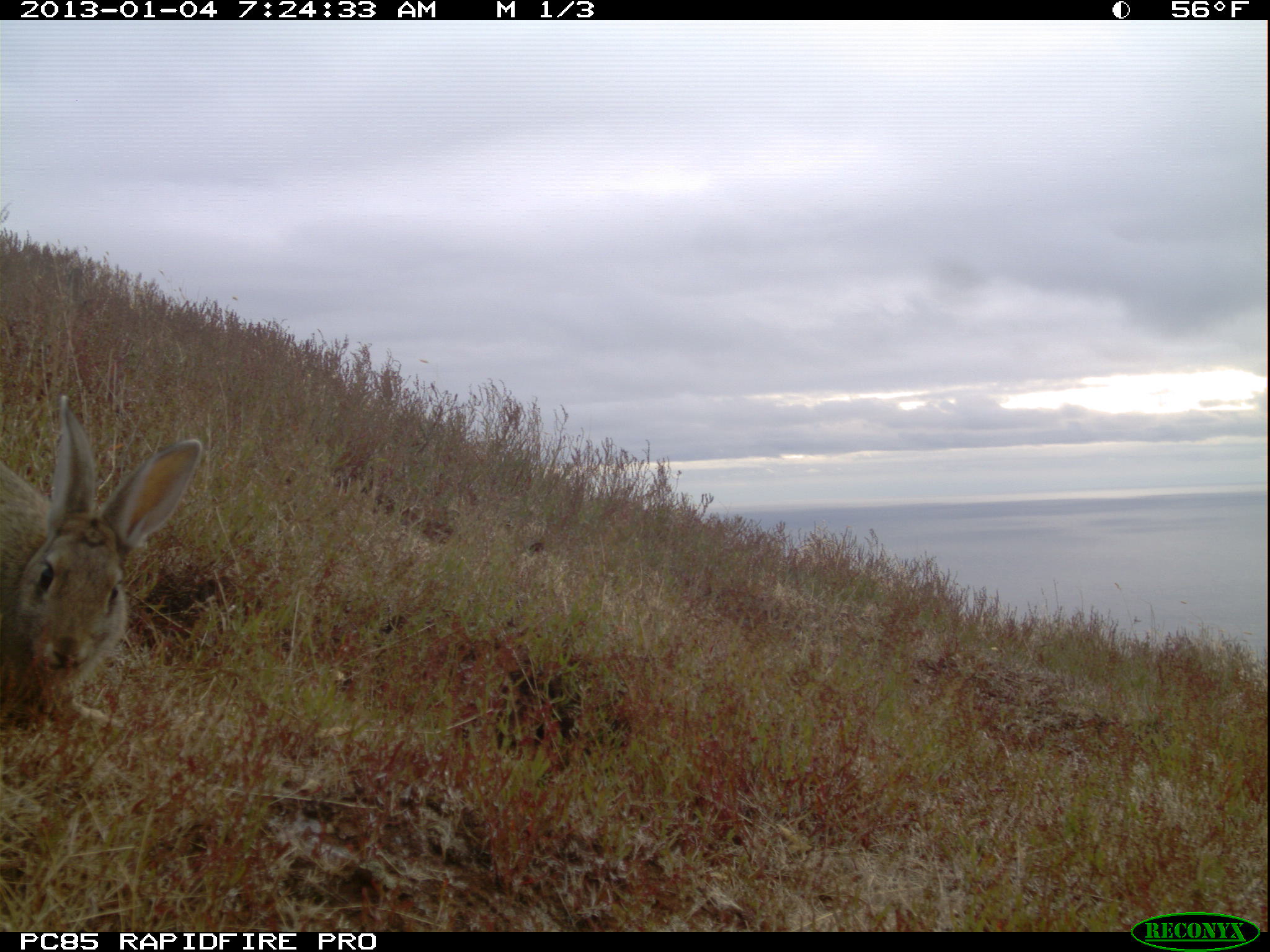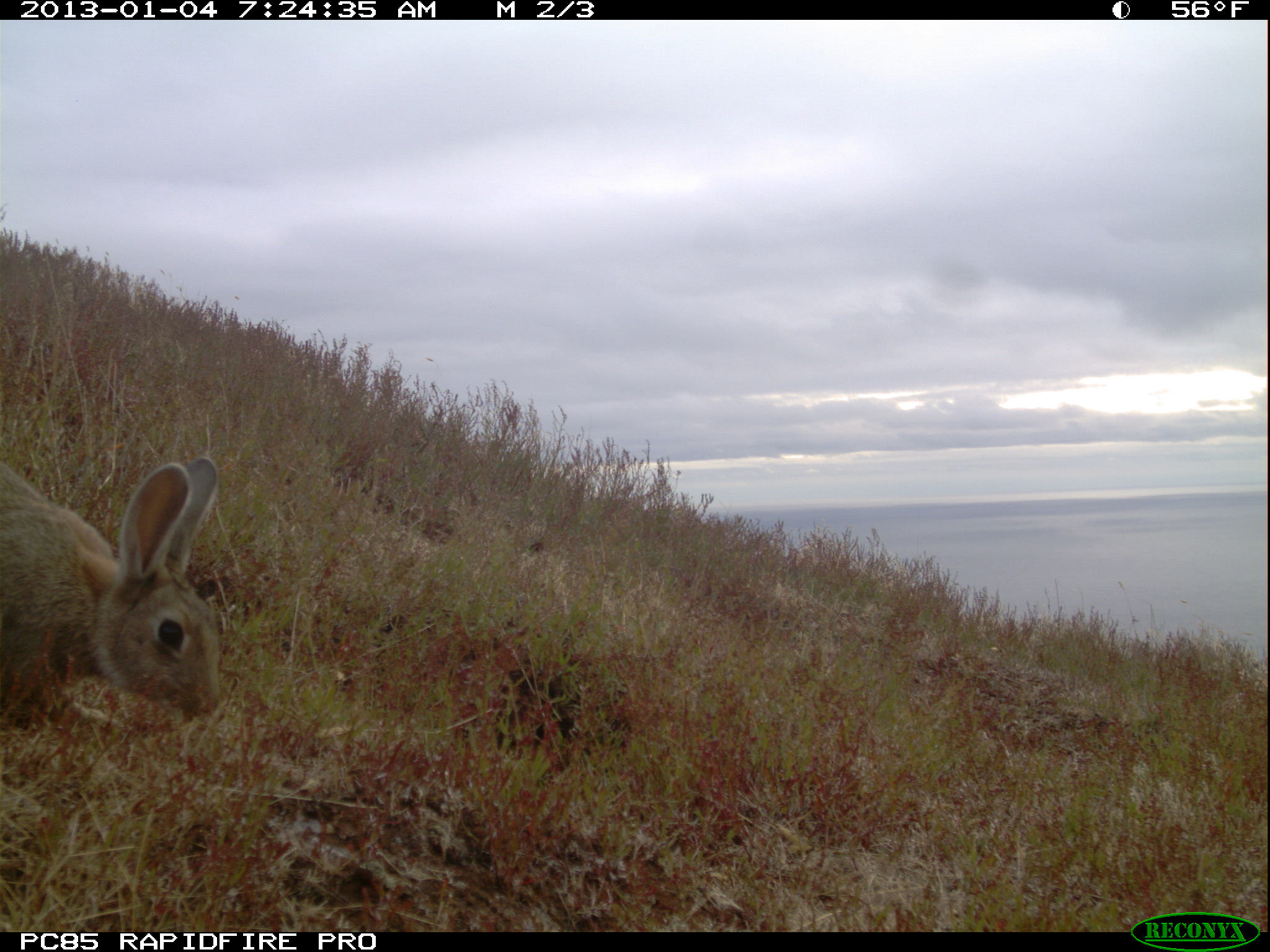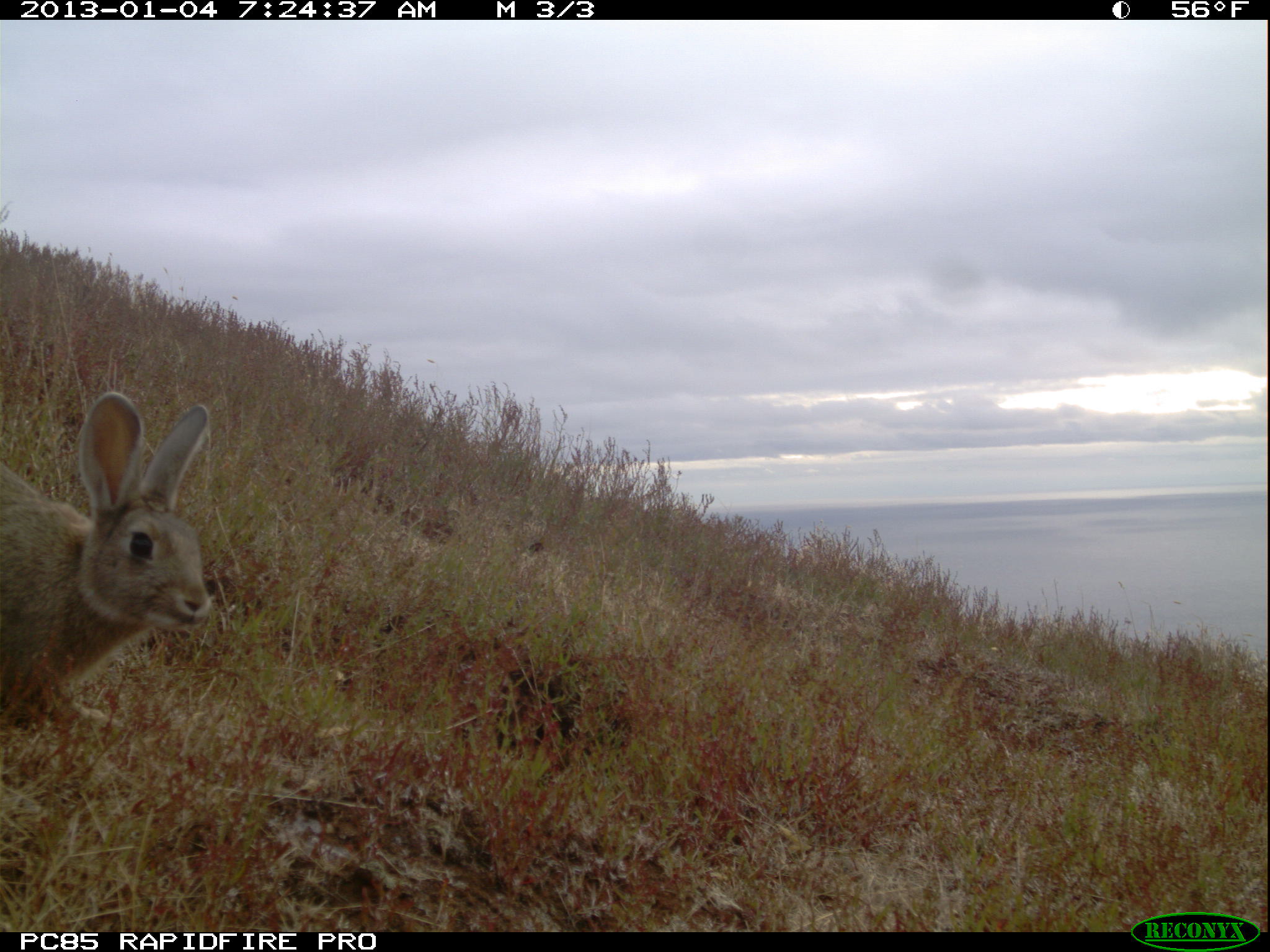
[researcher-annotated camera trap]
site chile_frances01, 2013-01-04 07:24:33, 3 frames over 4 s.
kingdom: Animalia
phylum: Chordata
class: Mammalia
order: Lagomorpha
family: Leporidae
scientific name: Leporidae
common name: rabbits and hares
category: rabbit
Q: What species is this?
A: Rabbit (rabbits and hares) (Leporidae).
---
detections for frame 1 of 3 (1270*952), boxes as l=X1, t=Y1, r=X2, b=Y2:
rabbit: l=0, t=403, r=204, b=736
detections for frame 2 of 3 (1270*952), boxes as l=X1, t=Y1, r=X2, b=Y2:
rabbit: l=1, t=441, r=225, b=738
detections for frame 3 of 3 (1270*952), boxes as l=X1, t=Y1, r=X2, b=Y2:
rabbit: l=1, t=393, r=213, b=749